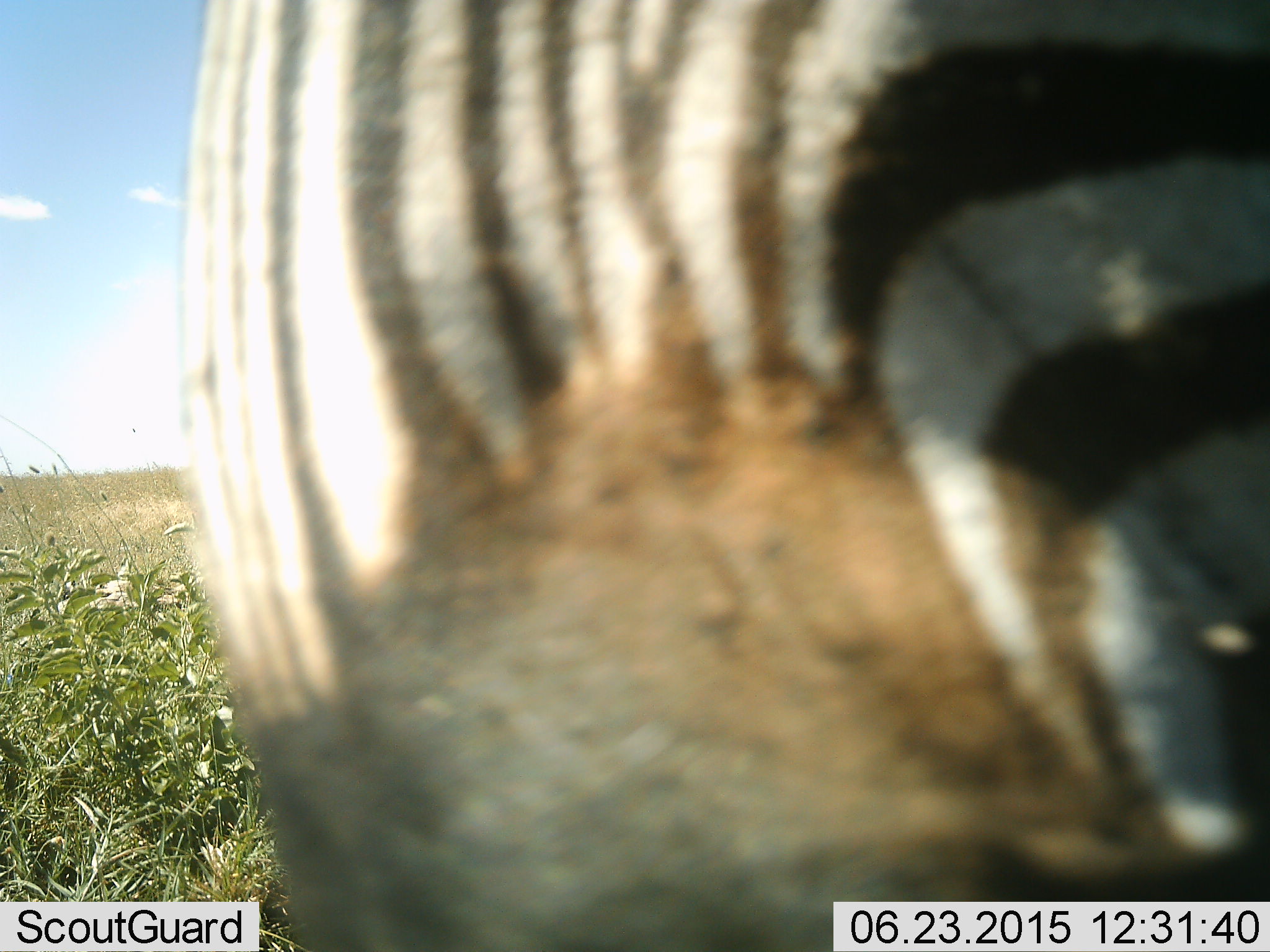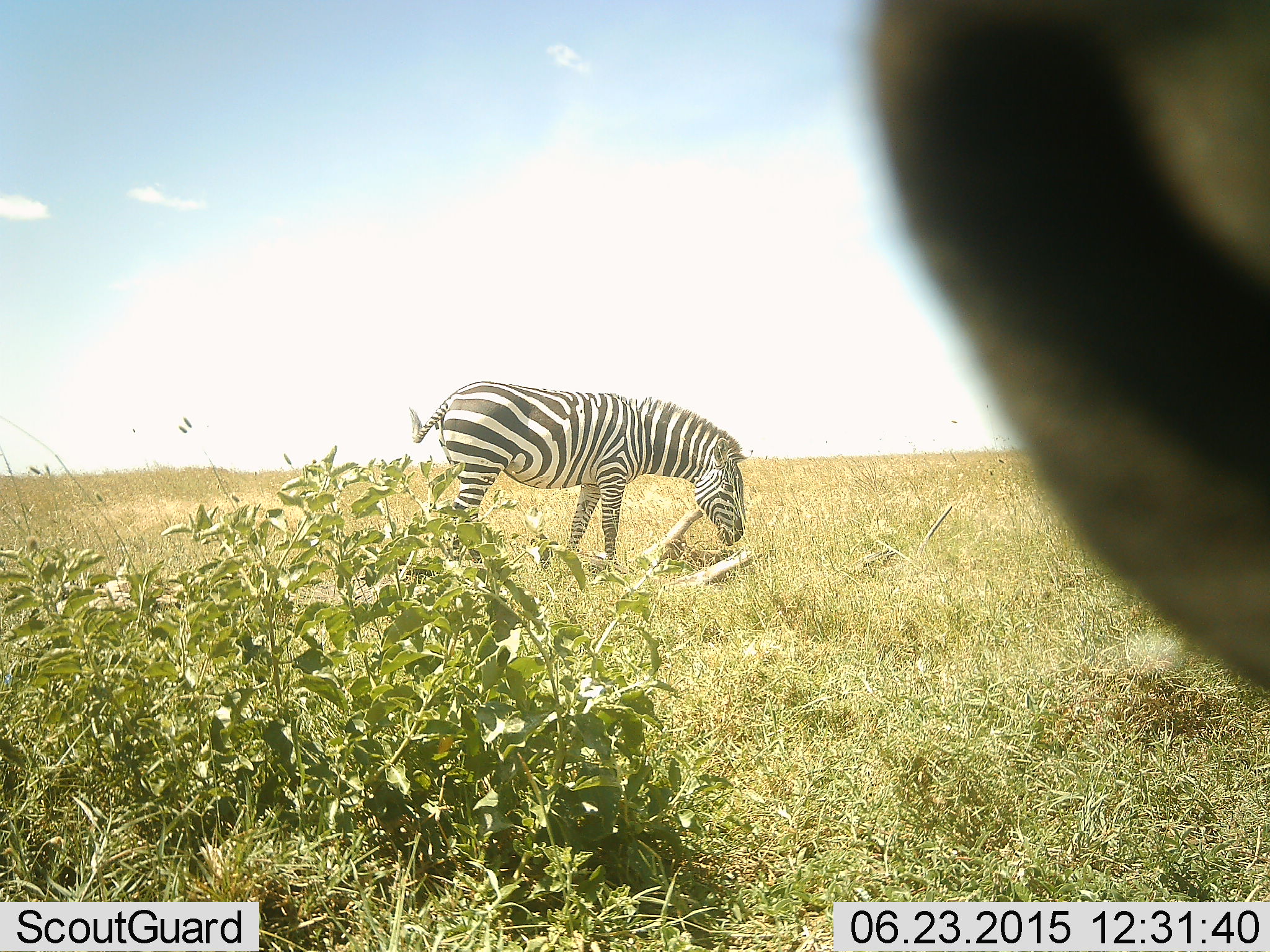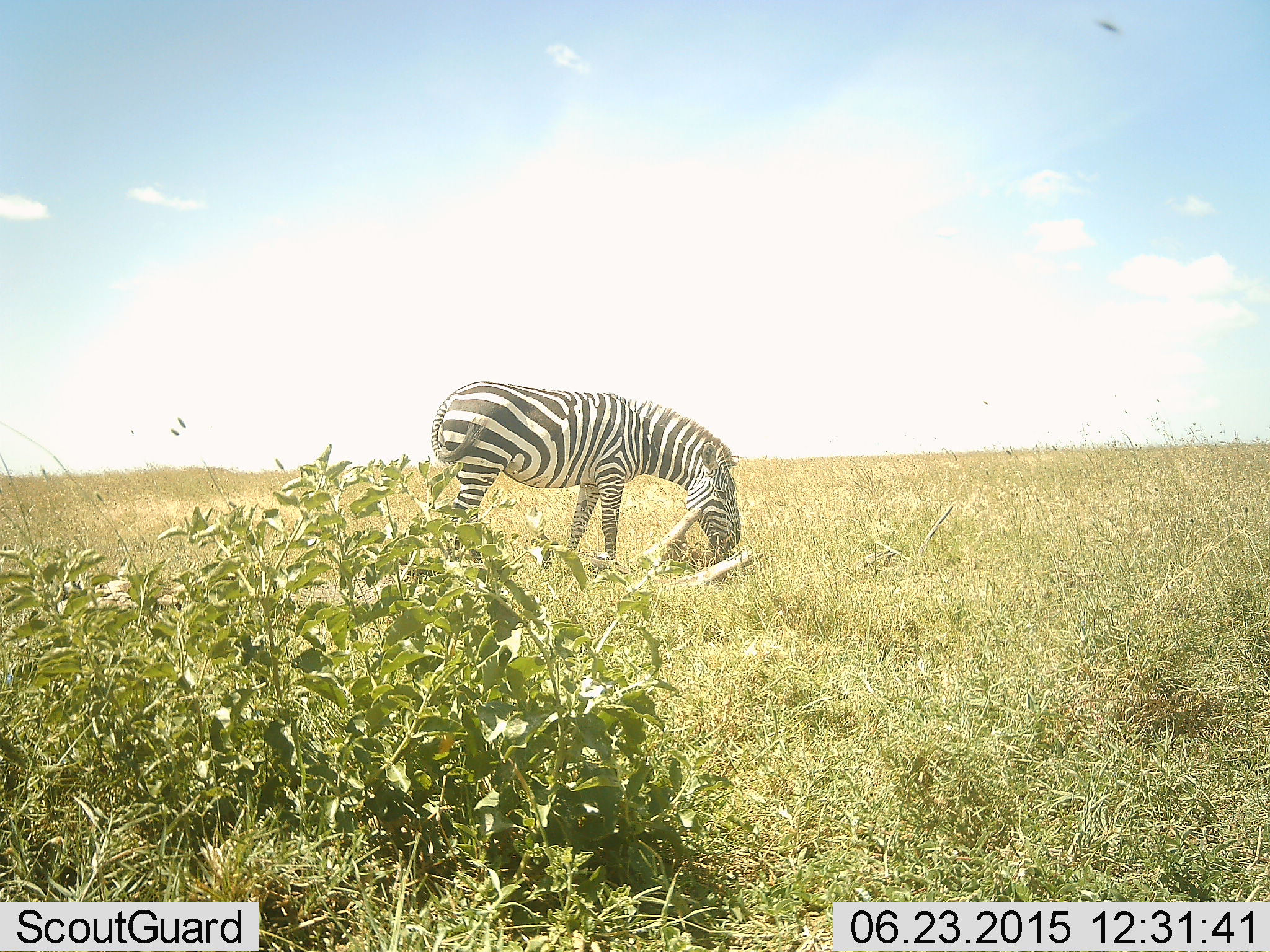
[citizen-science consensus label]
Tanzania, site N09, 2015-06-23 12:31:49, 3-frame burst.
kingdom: Animalia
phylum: Chordata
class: Mammalia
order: Perissodactyla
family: Equidae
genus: Equus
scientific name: Equus quagga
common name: plains zebra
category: zebra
Zebra (plains zebra) (Equus quagga), count 2. Behavior (volunteer vote fractions): standing 40%, resting 0%, moving 30%, interacting 0%. Young present (vote fraction): 0%. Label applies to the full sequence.